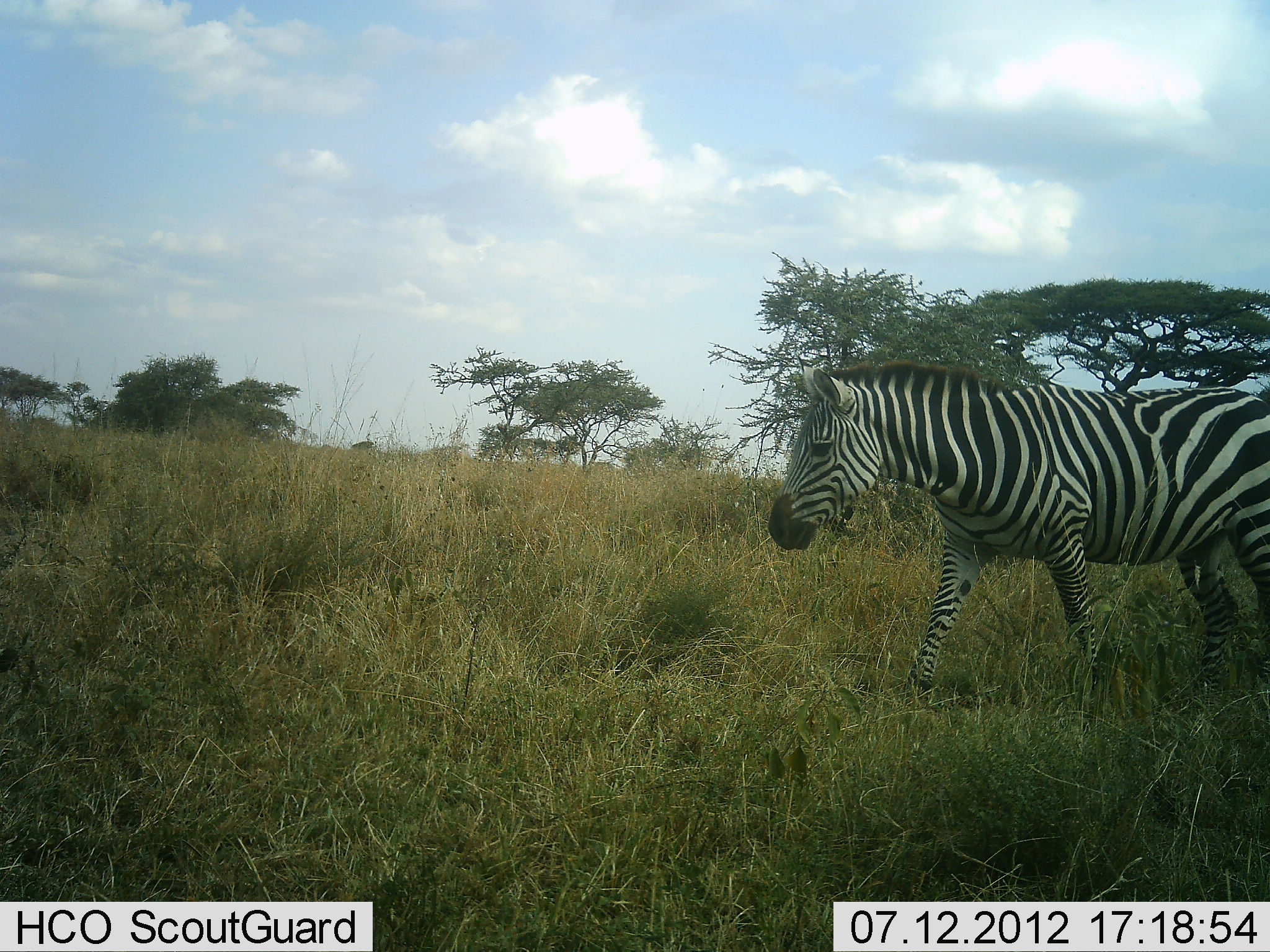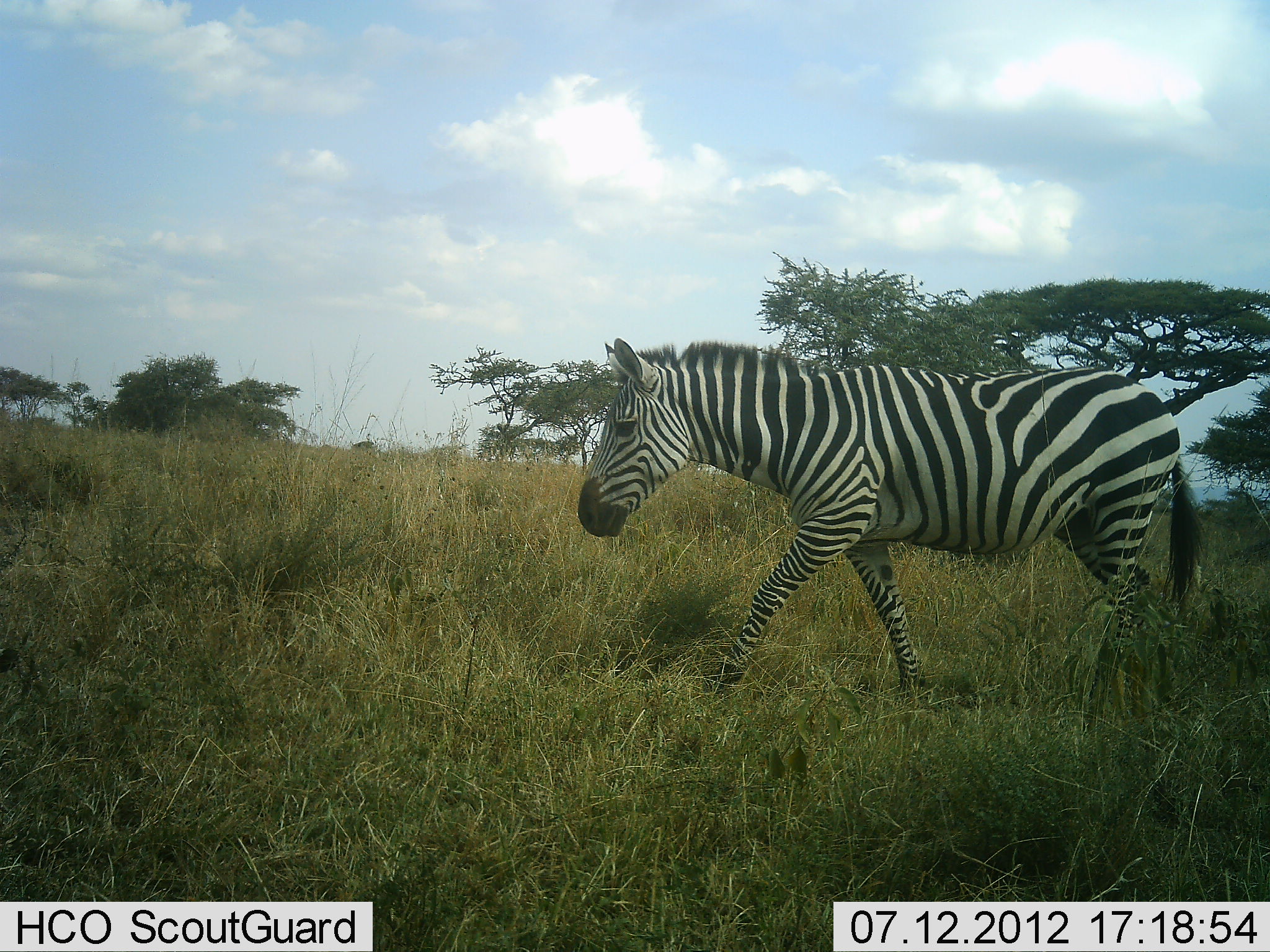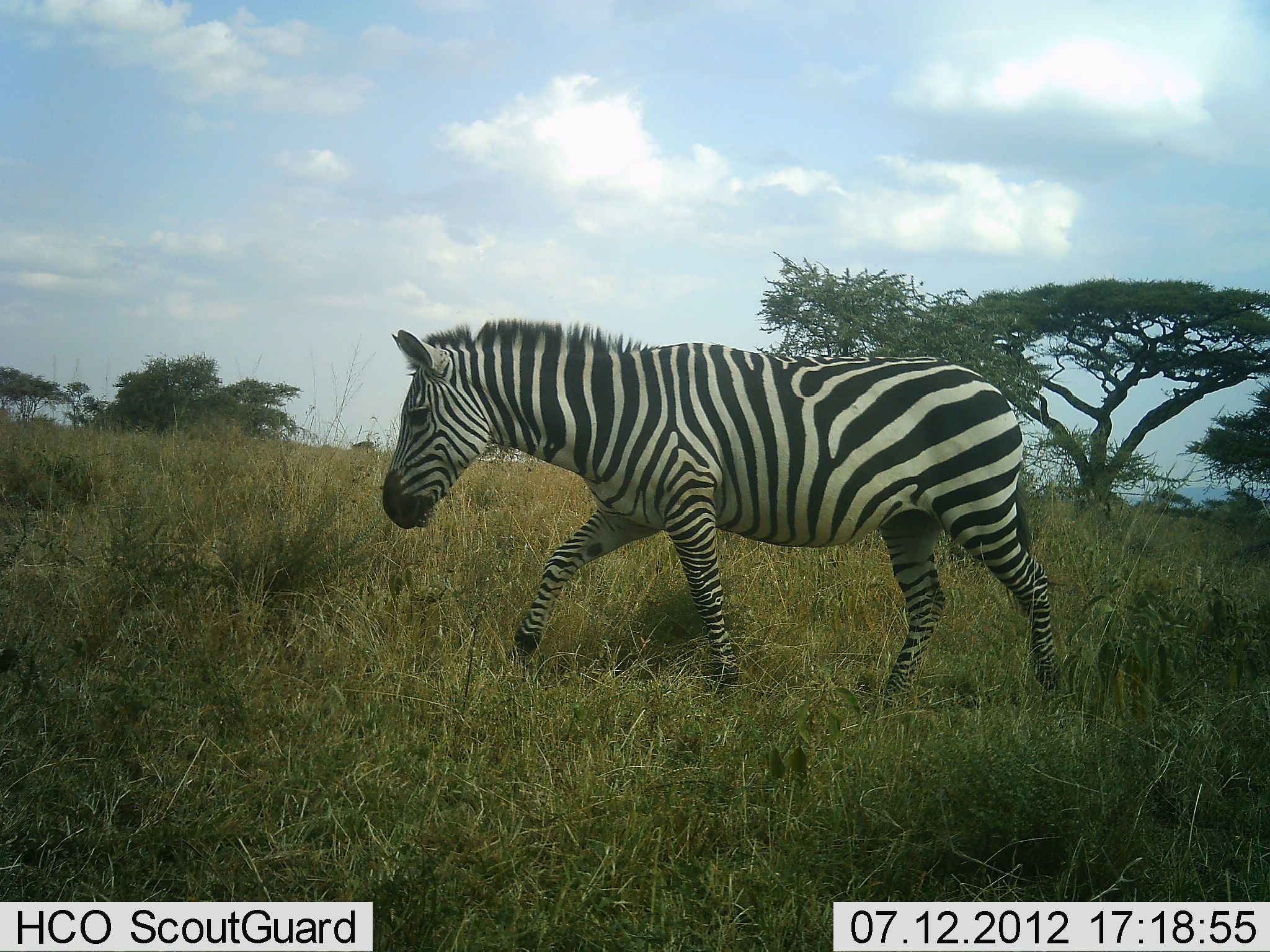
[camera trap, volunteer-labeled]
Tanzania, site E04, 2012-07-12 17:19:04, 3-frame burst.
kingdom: Animalia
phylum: Chordata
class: Mammalia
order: Perissodactyla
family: Equidae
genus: Equus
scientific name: Equus quagga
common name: plains zebra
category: zebra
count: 1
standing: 0%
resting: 0%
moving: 100%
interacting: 0%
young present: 0%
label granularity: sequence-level